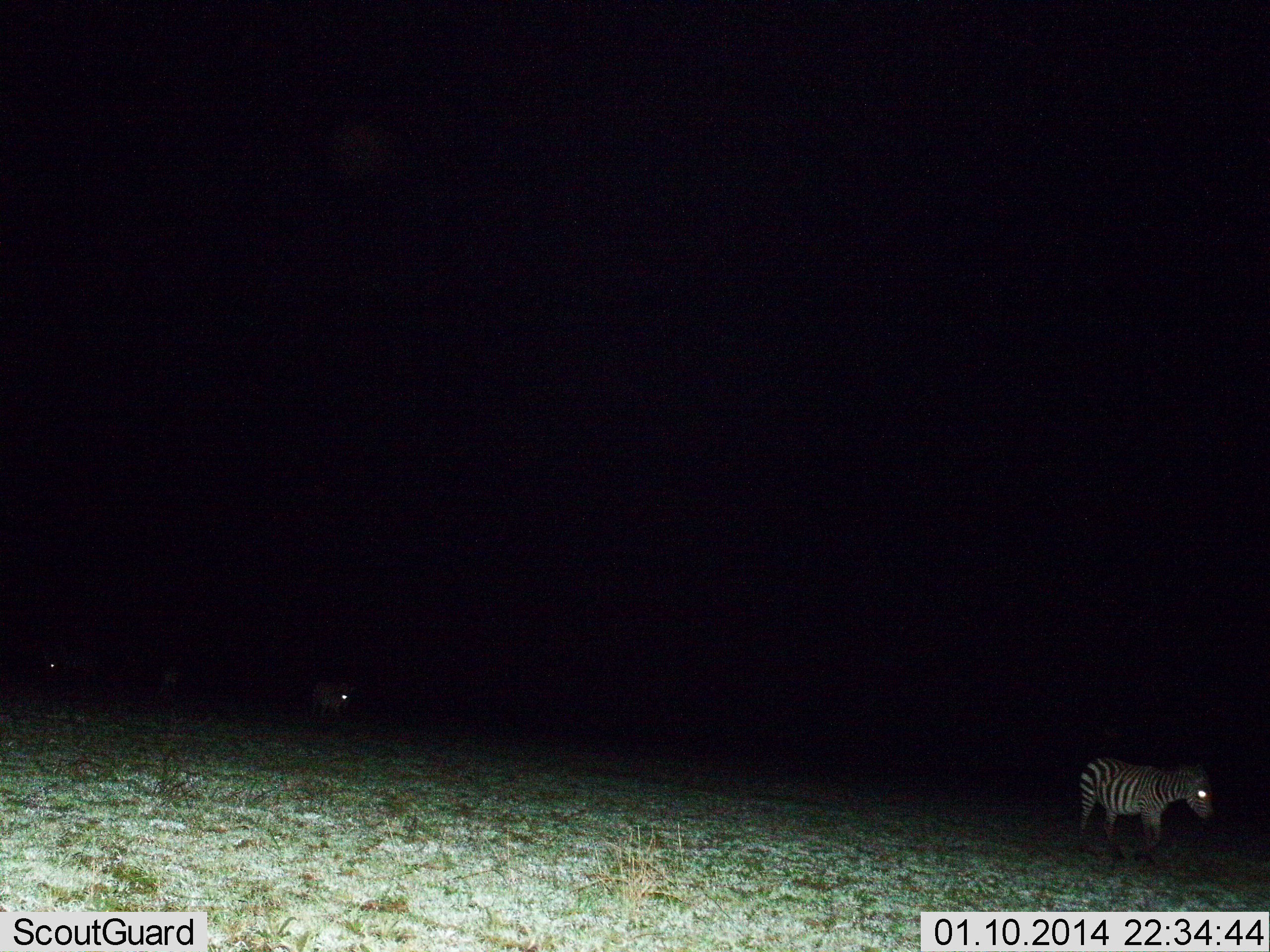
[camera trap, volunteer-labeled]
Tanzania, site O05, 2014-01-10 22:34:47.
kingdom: Animalia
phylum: Chordata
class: Mammalia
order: Perissodactyla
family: Equidae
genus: Equus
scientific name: Equus quagga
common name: plains zebra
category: zebra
Zebra (plains zebra) (Equus quagga), count 1. Behavior (volunteer vote fractions): standing 36%, resting 0%, moving 64%, interacting 0%. Young present (vote fraction): 0%. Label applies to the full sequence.